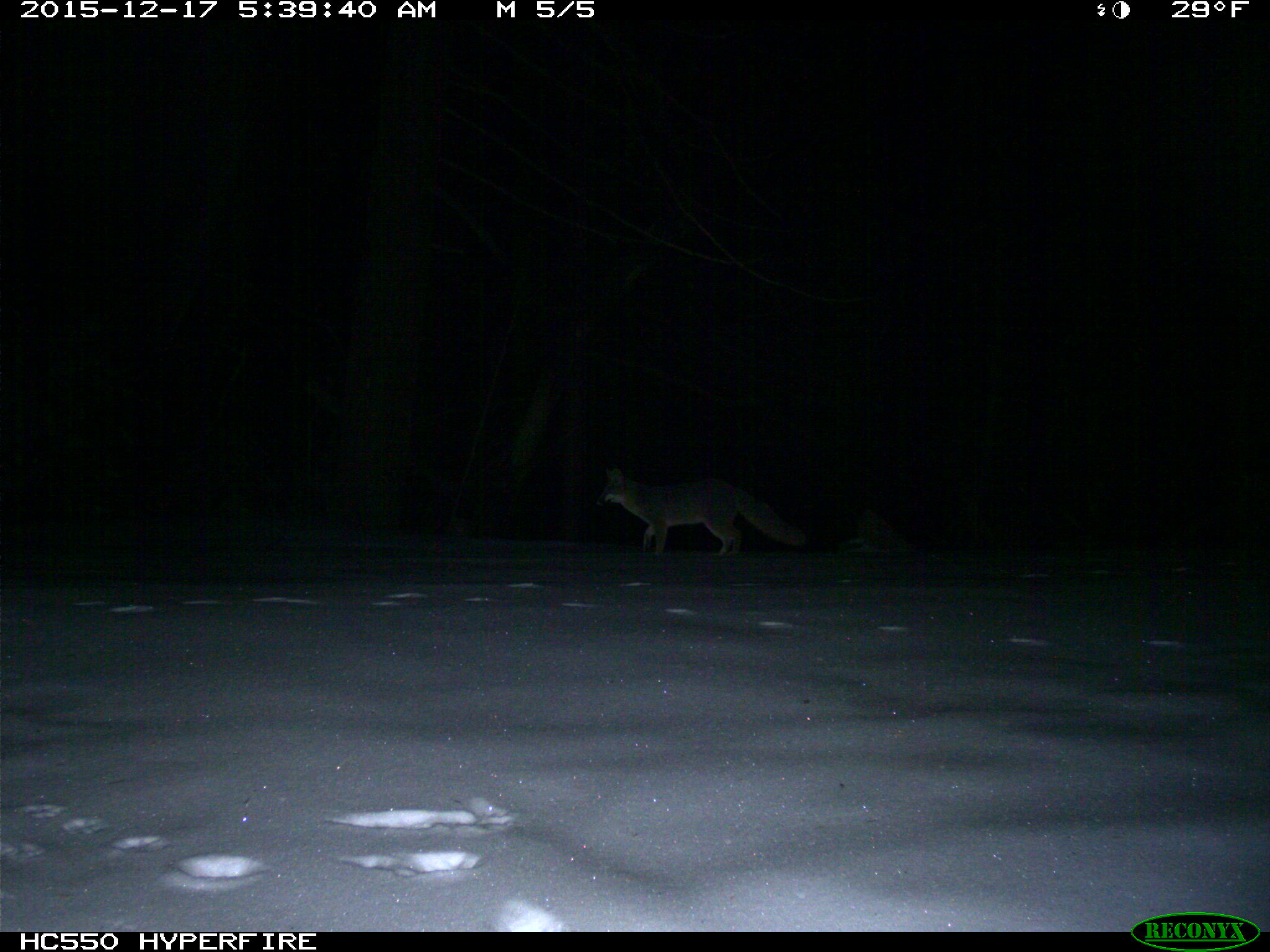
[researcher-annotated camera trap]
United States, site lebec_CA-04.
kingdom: Animalia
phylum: Chordata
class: Mammalia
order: Carnivora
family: Canidae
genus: Urocyon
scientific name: Urocyon cinereoargenteus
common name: gray fox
Urocyon cinereoargenteus (gray fox).